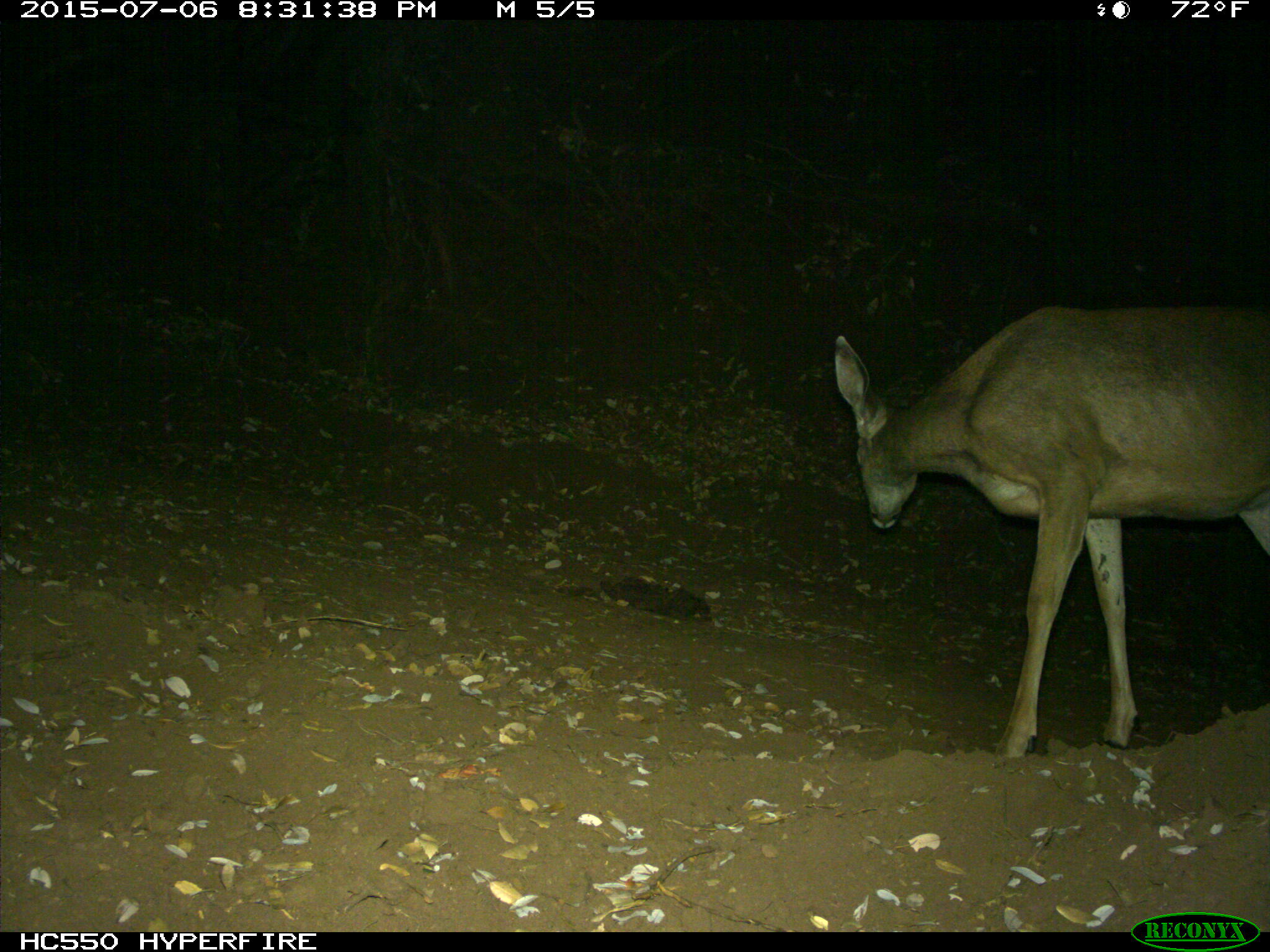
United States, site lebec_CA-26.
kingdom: Animalia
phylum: Chordata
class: Mammalia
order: Artiodactyla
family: Cervidae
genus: Odocoileus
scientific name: Odocoileus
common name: deer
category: unidentified deer